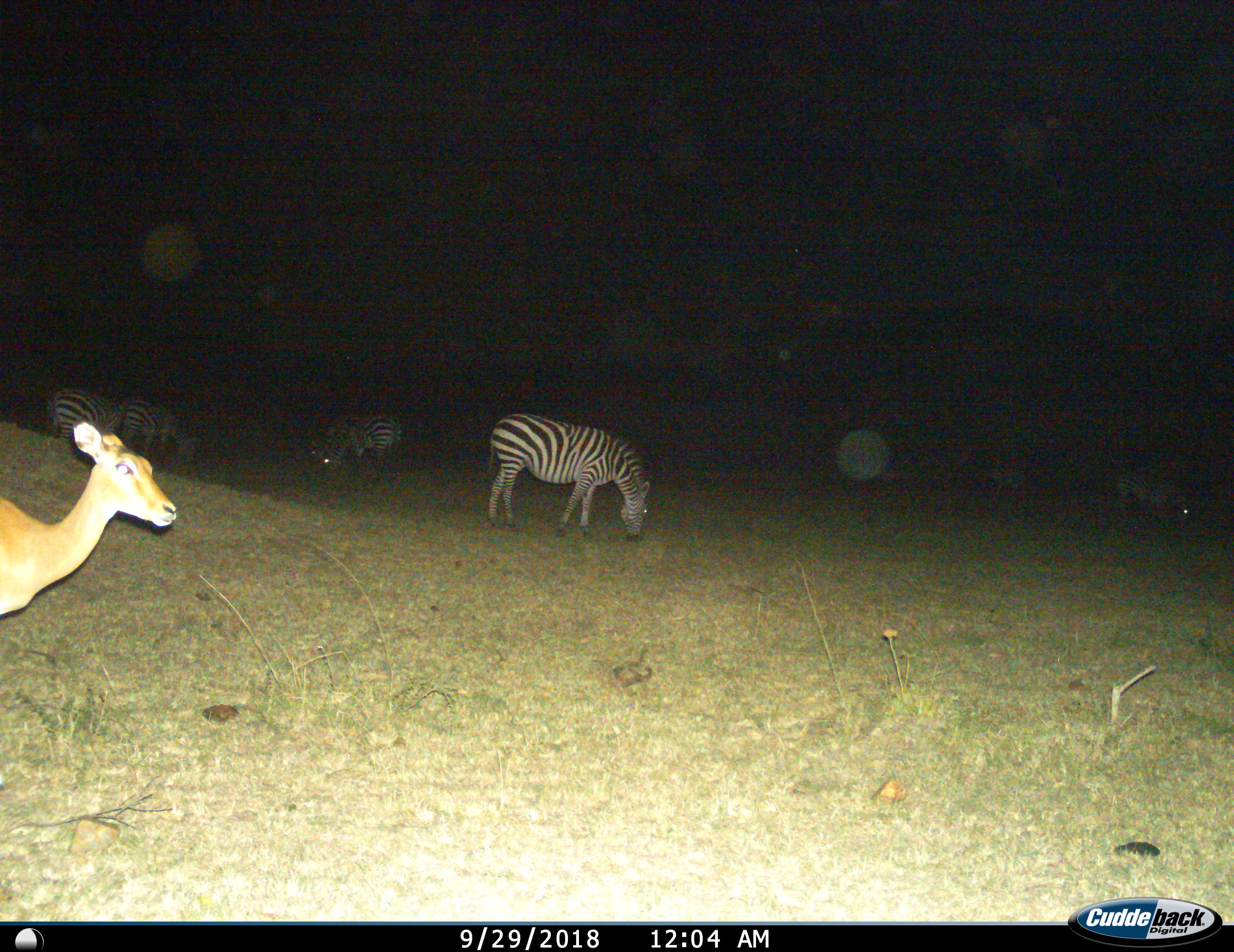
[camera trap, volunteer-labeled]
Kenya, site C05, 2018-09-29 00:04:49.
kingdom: Animalia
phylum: Chordata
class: Mammalia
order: Artiodactyla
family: Bovidae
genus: Aepyceros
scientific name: Aepyceros melampus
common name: impala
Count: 1.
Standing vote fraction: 100%.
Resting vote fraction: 0%.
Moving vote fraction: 11%.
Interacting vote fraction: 0%.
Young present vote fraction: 0%.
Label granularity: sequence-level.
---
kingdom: Animalia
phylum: Chordata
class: Mammalia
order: Perissodactyla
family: Equidae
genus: Equus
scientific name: Equus quagga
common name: plains zebra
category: zebra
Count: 5.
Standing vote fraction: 50%.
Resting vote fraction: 10%.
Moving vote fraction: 10%.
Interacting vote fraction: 0%.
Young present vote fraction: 0%.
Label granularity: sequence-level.